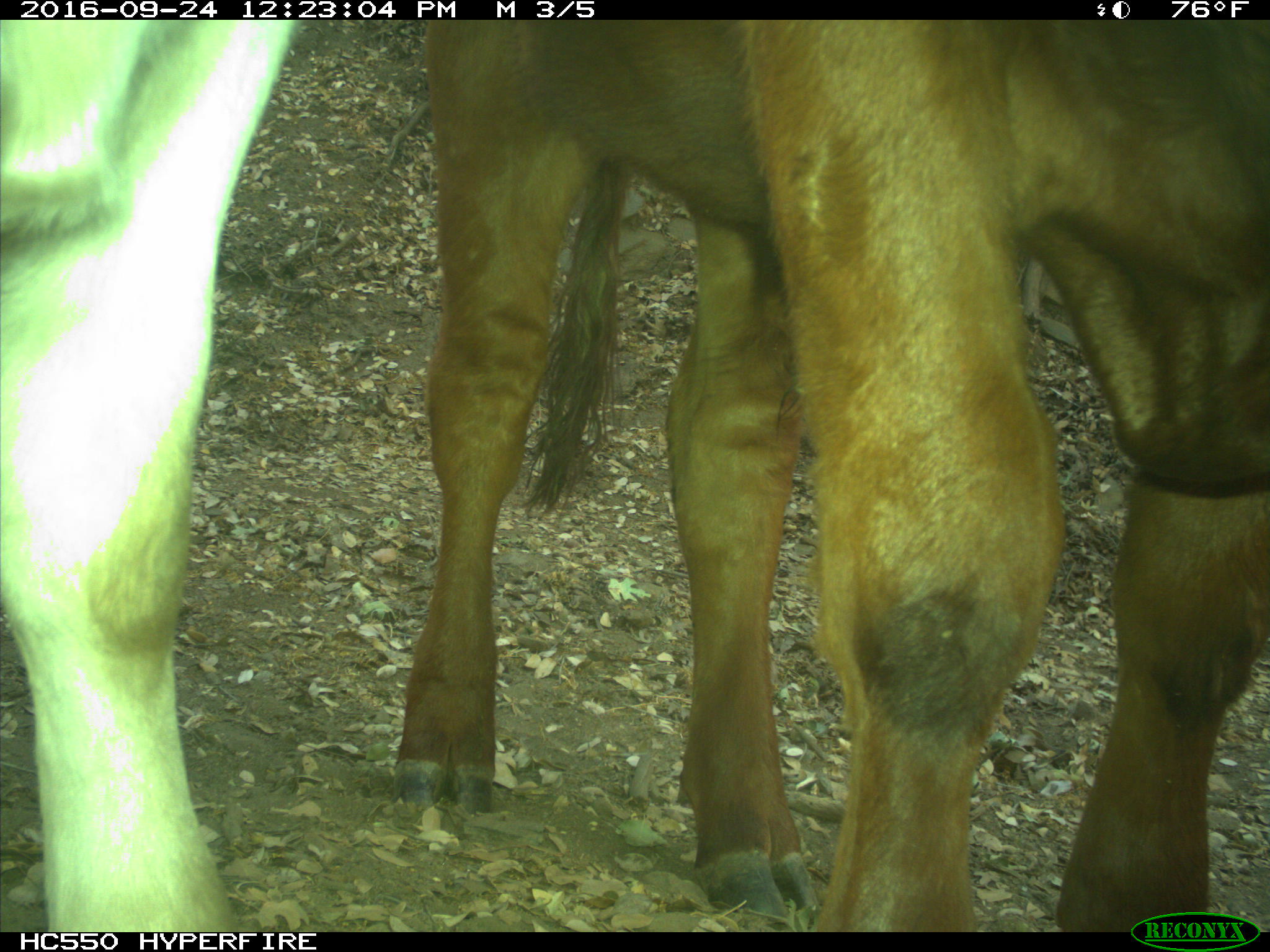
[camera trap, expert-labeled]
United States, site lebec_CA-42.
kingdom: Animalia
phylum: Chordata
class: Mammalia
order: Artiodactyla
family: Bovidae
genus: Bos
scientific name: Bos taurus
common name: domestic cow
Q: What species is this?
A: Bos taurus (domestic cow).